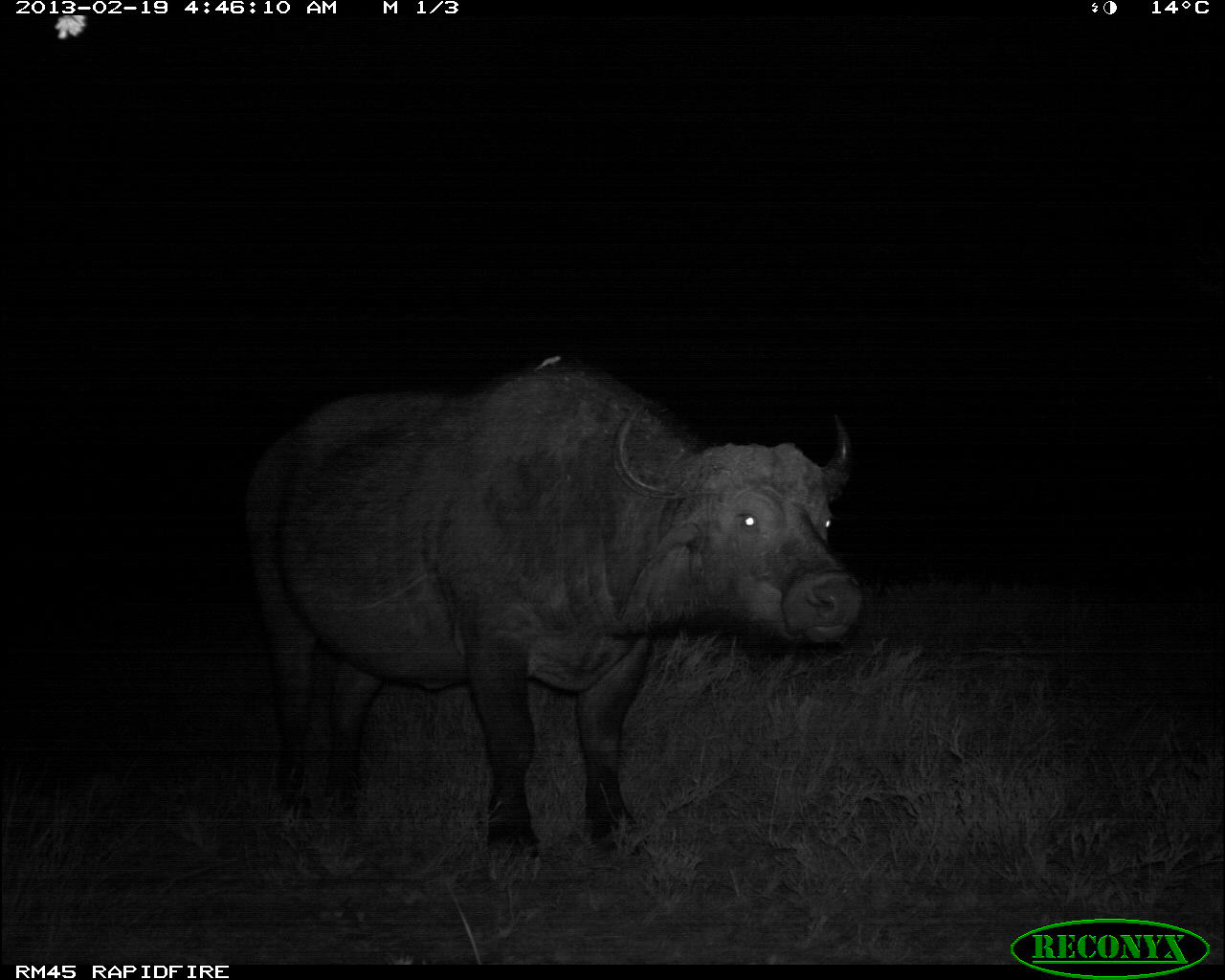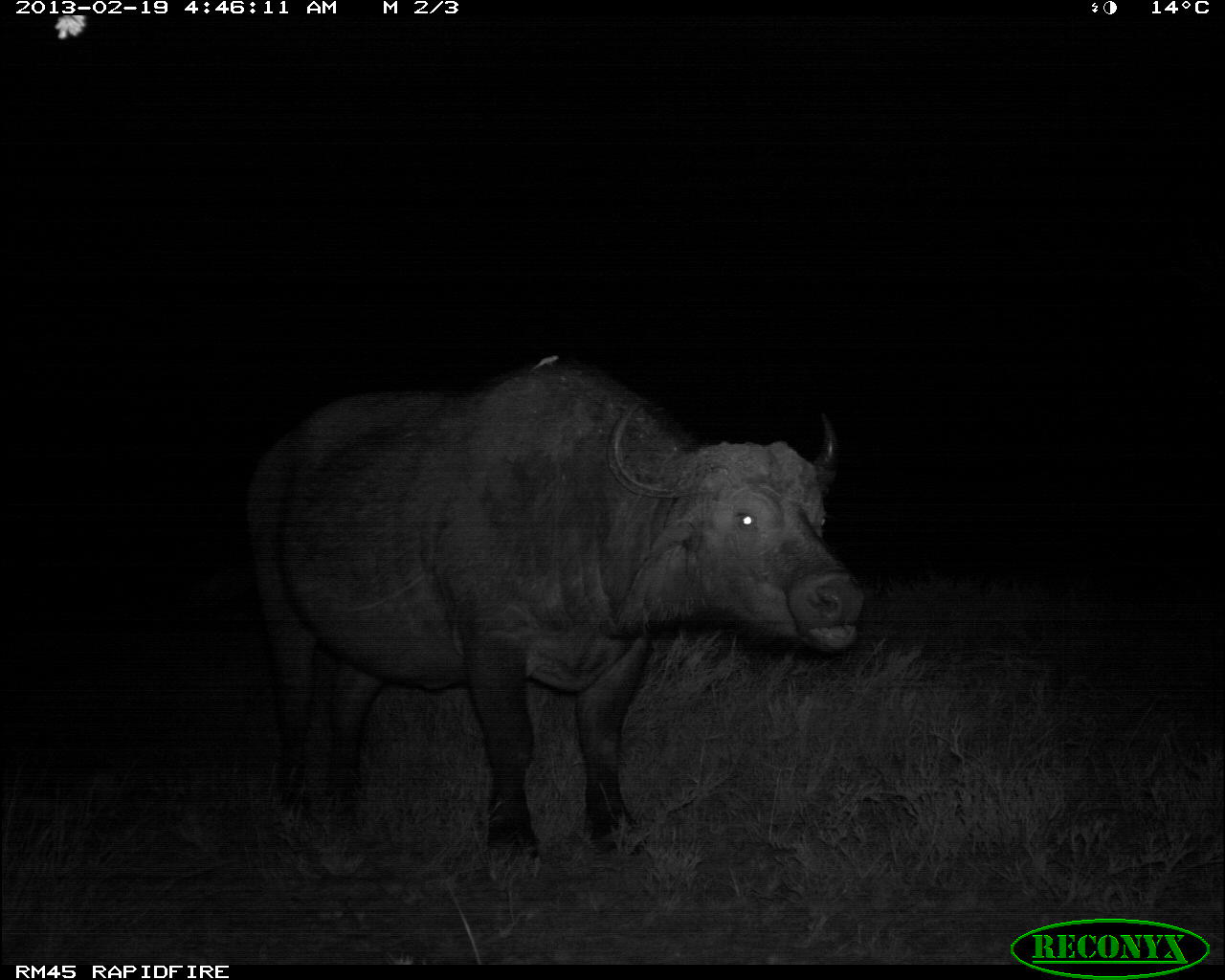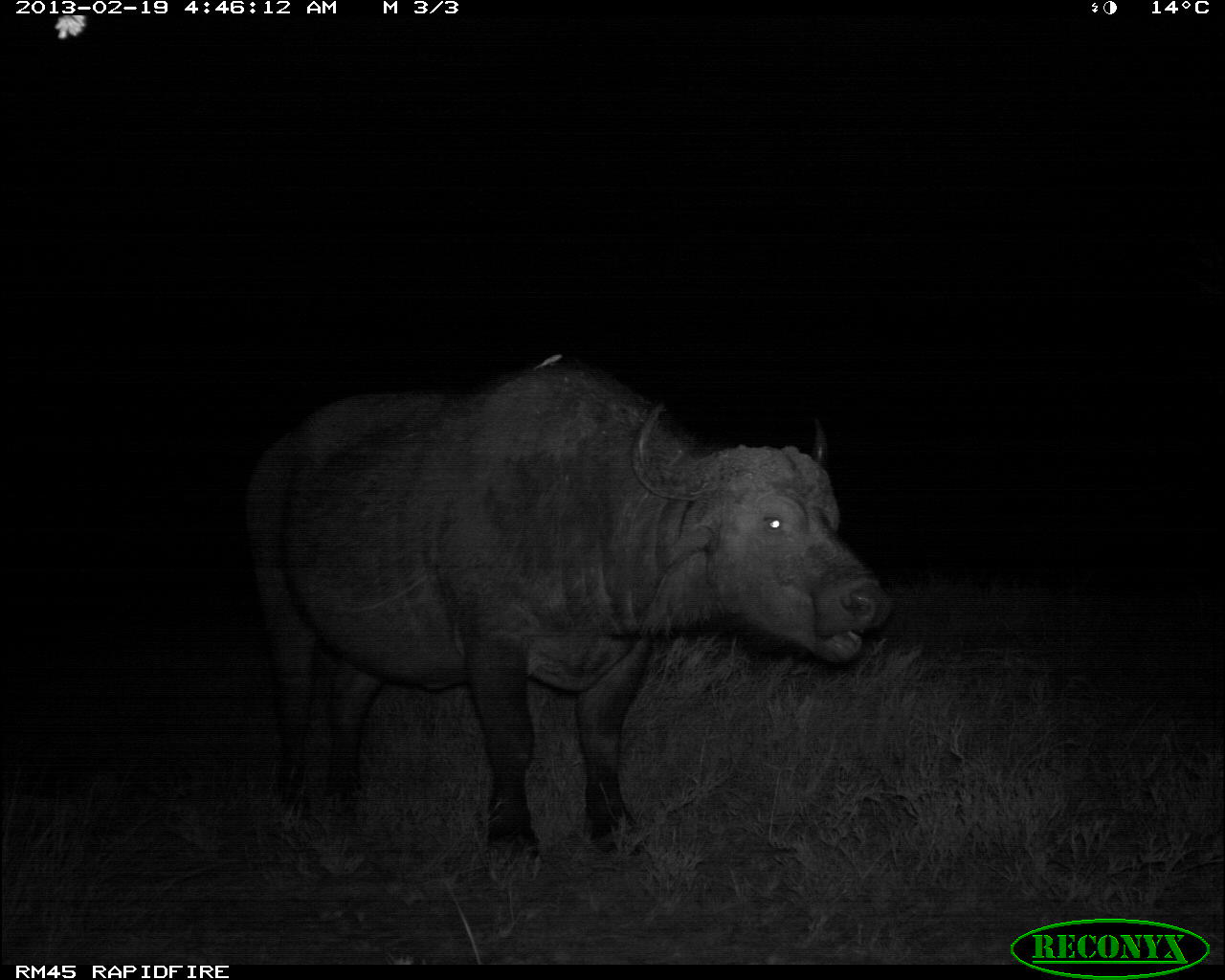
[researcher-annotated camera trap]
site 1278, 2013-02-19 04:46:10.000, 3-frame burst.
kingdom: Animalia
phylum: Chordata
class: Mammalia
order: Artiodactyla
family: Bovidae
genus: Syncerus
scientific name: Syncerus caffer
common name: african buffalo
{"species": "Syncerus caffer (african buffalo)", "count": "1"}